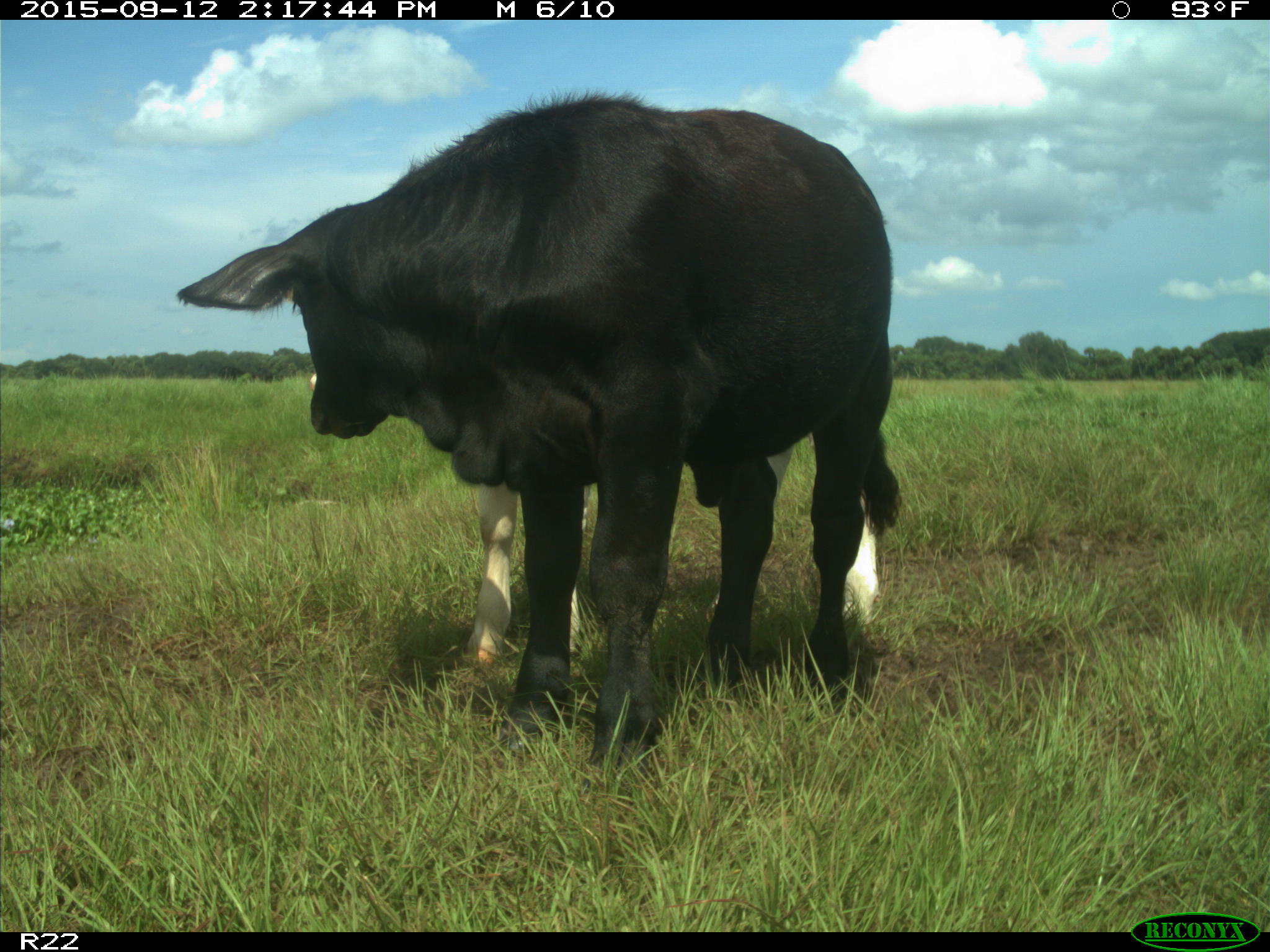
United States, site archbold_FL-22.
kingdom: Animalia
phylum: Chordata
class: Mammalia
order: Artiodactyla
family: Bovidae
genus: Bos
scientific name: Bos taurus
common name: domestic cow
Bos taurus (domestic cow).